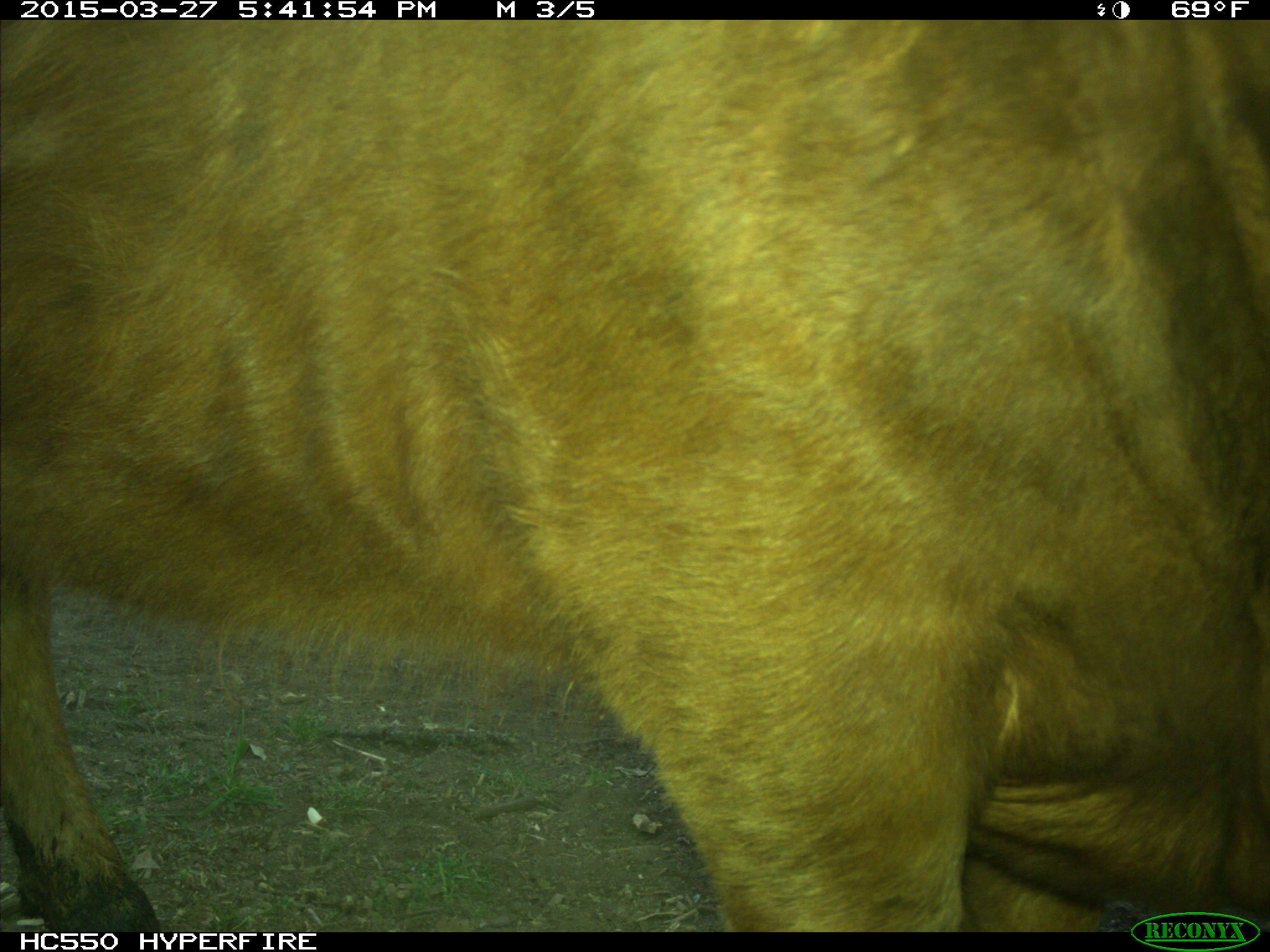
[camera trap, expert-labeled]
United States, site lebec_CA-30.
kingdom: Animalia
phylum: Chordata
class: Mammalia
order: Artiodactyla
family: Bovidae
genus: Bos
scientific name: Bos taurus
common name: domestic cow